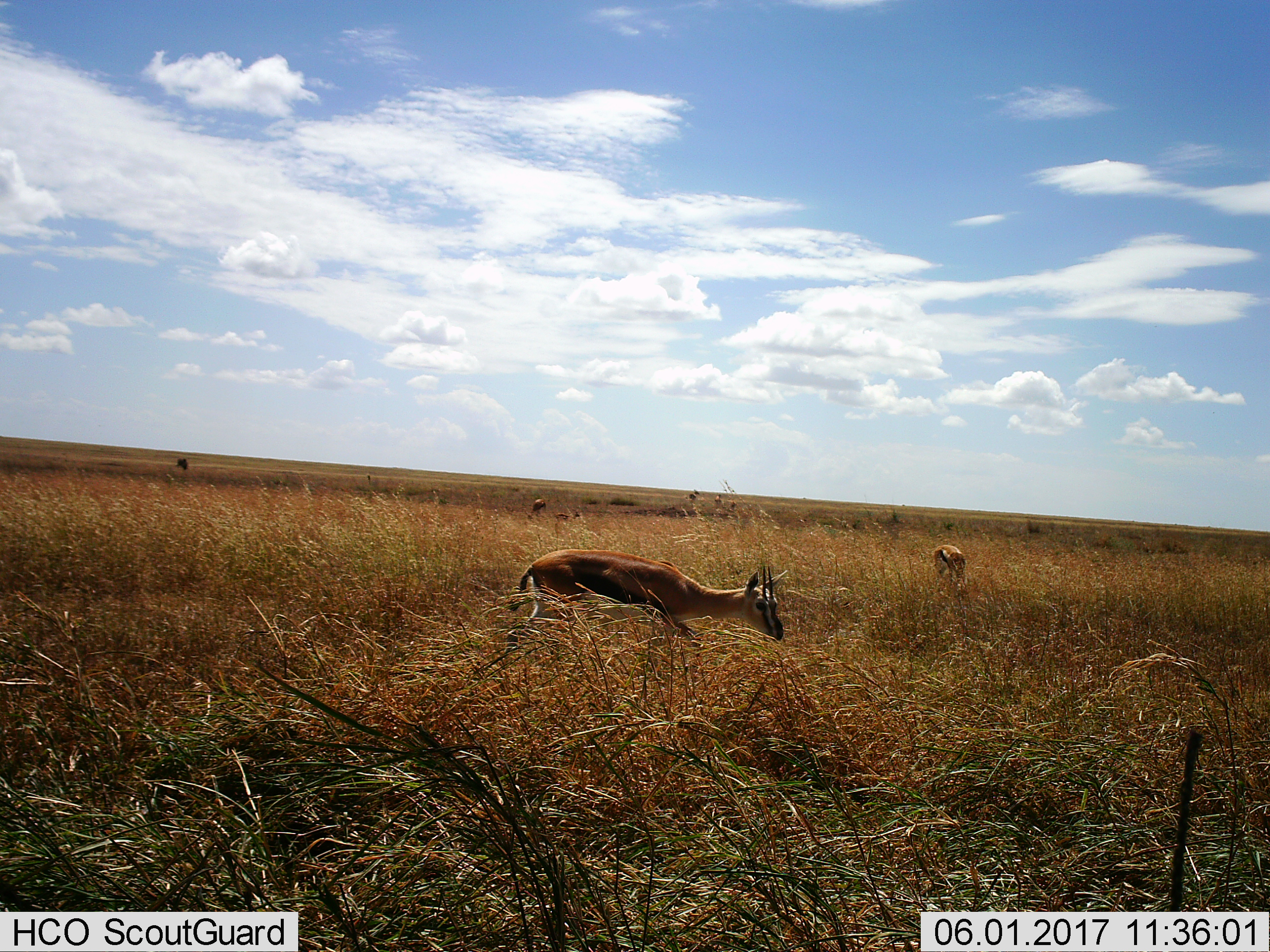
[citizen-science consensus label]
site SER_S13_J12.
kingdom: Animalia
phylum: Chordata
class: Mammalia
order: Artiodactyla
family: Bovidae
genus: Eudorcas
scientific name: Eudorcas thomsonii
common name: thomson's gazelle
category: gazellethomsons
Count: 4.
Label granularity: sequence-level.